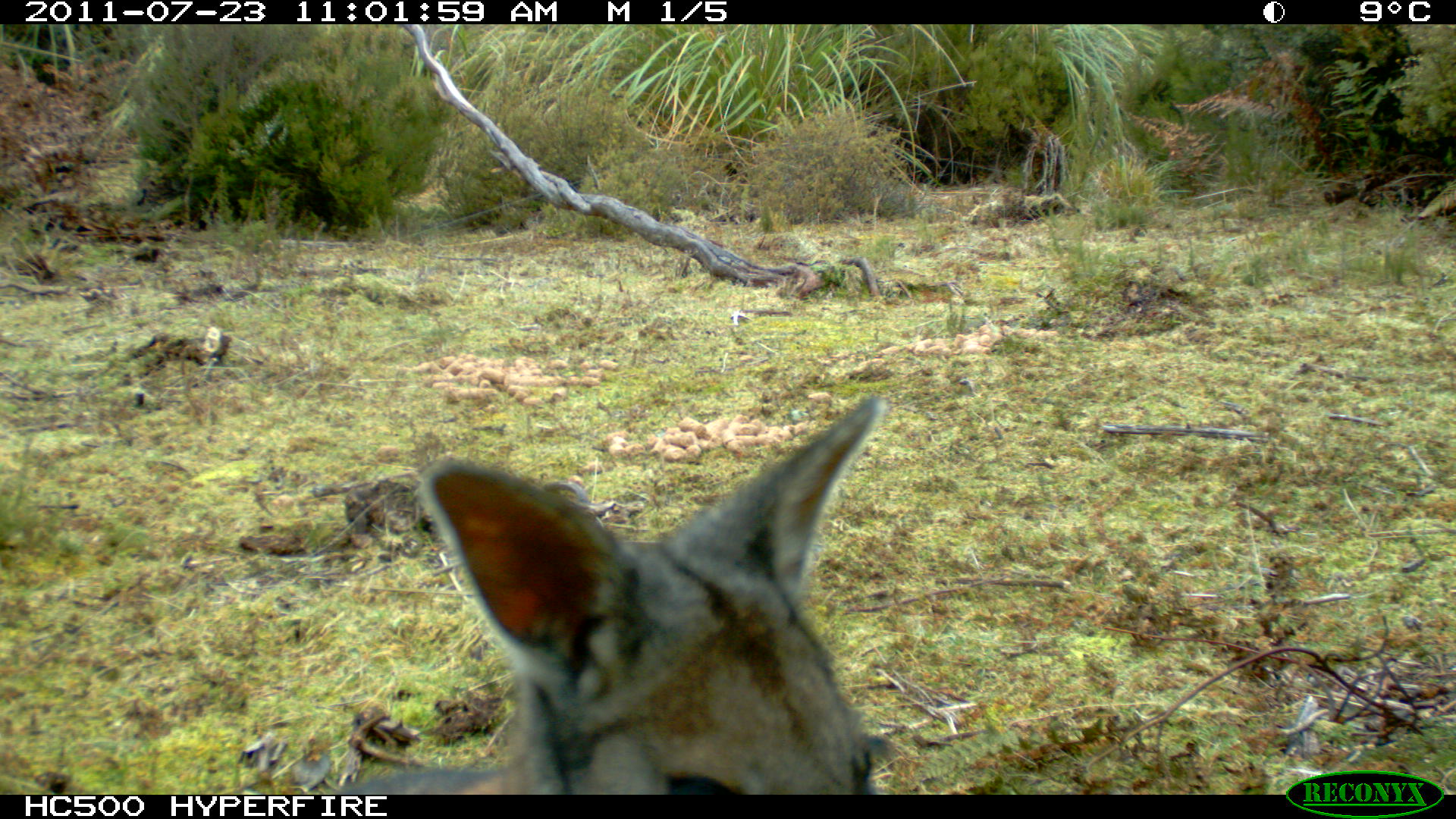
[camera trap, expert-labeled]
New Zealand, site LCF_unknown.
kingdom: Animalia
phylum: Chordata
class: Mammalia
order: Diprotodontia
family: Macropodidae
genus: Notamacropus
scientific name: Notamacropus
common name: wallaby